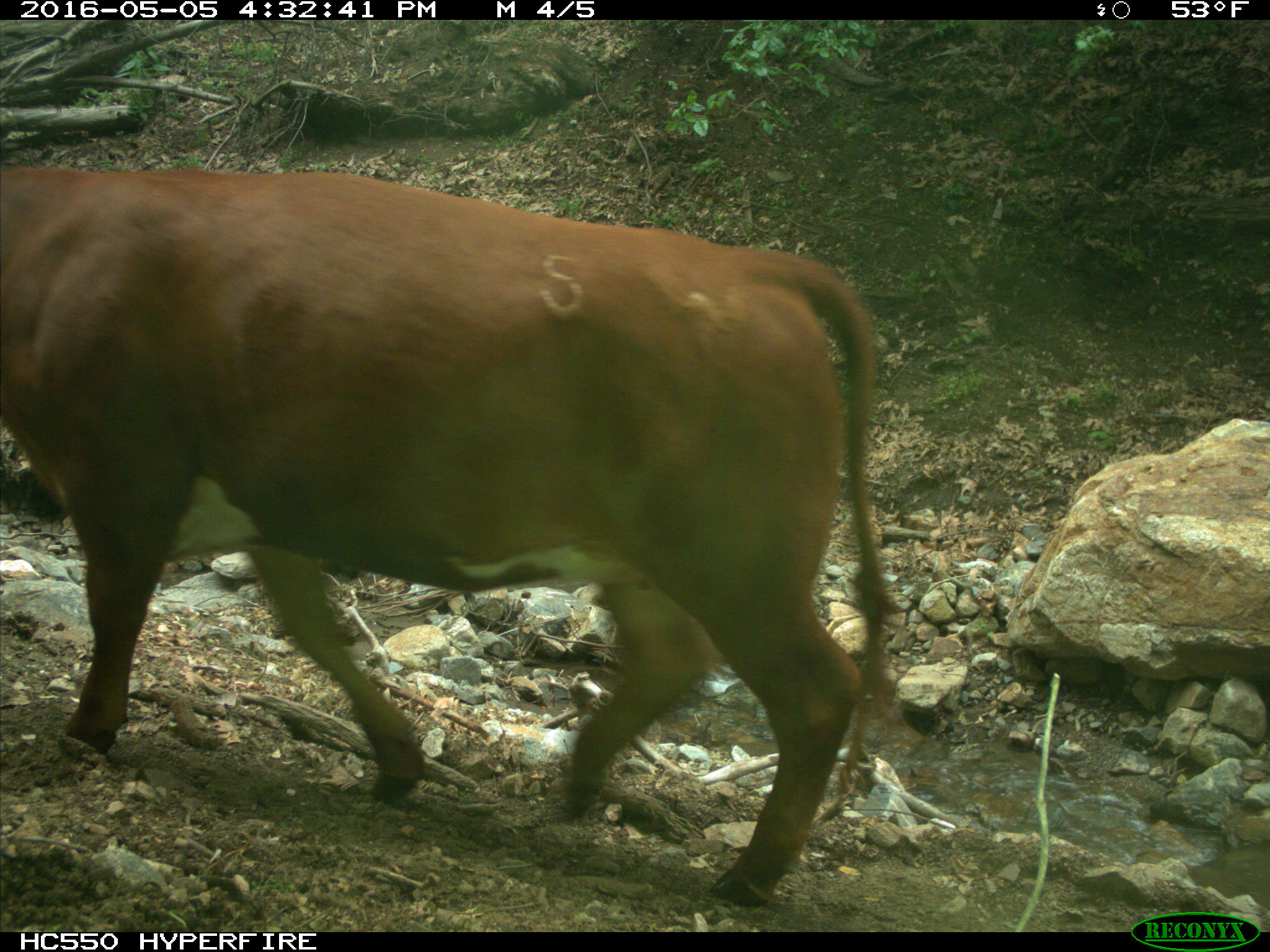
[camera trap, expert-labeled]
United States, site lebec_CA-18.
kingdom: Animalia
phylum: Chordata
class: Mammalia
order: Artiodactyla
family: Bovidae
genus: Bos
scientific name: Bos taurus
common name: domestic cow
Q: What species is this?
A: Bos taurus (domestic cow).